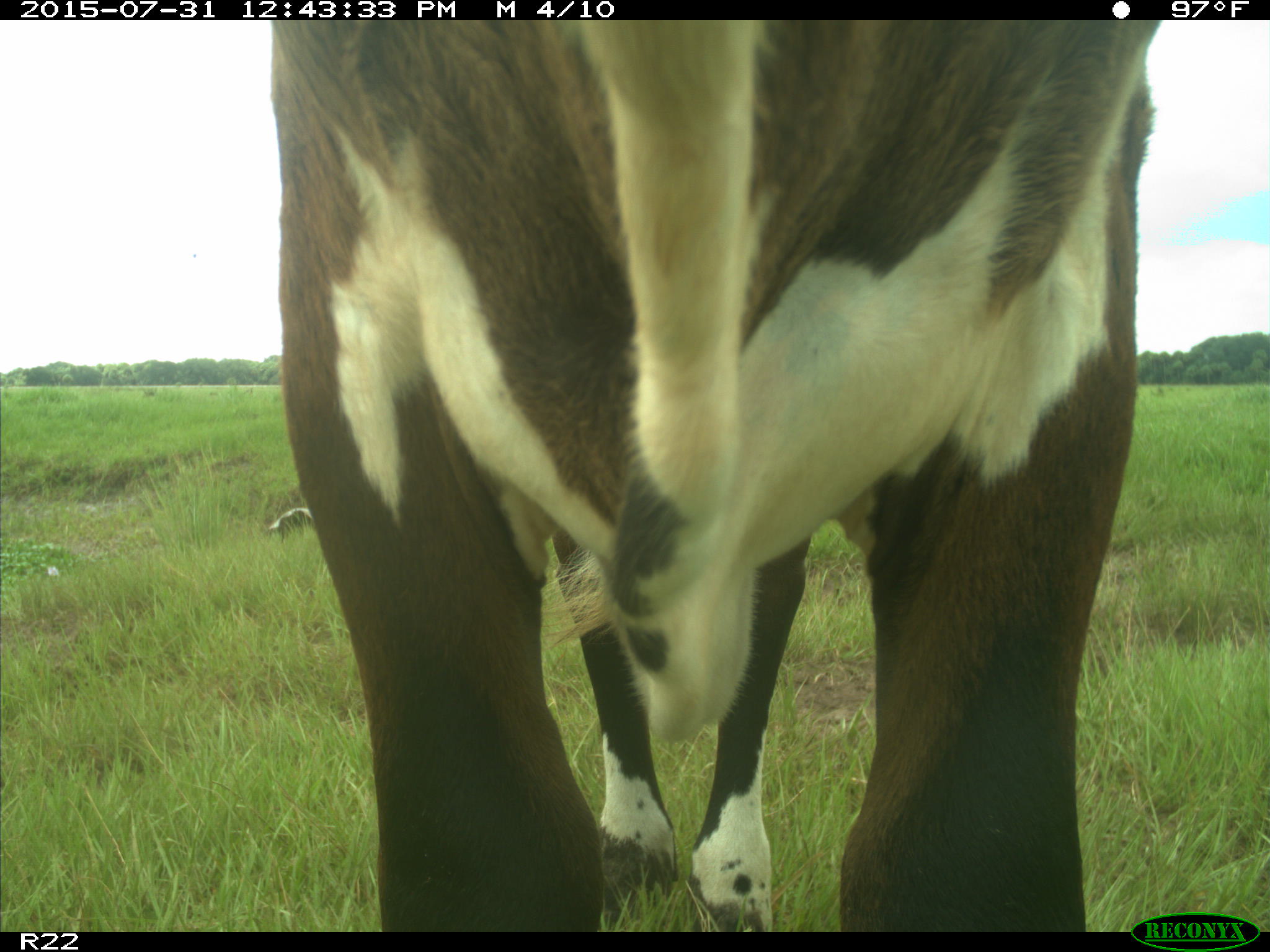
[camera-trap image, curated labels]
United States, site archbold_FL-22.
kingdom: Animalia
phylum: Chordata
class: Mammalia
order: Artiodactyla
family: Bovidae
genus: Bos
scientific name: Bos taurus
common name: domestic cow